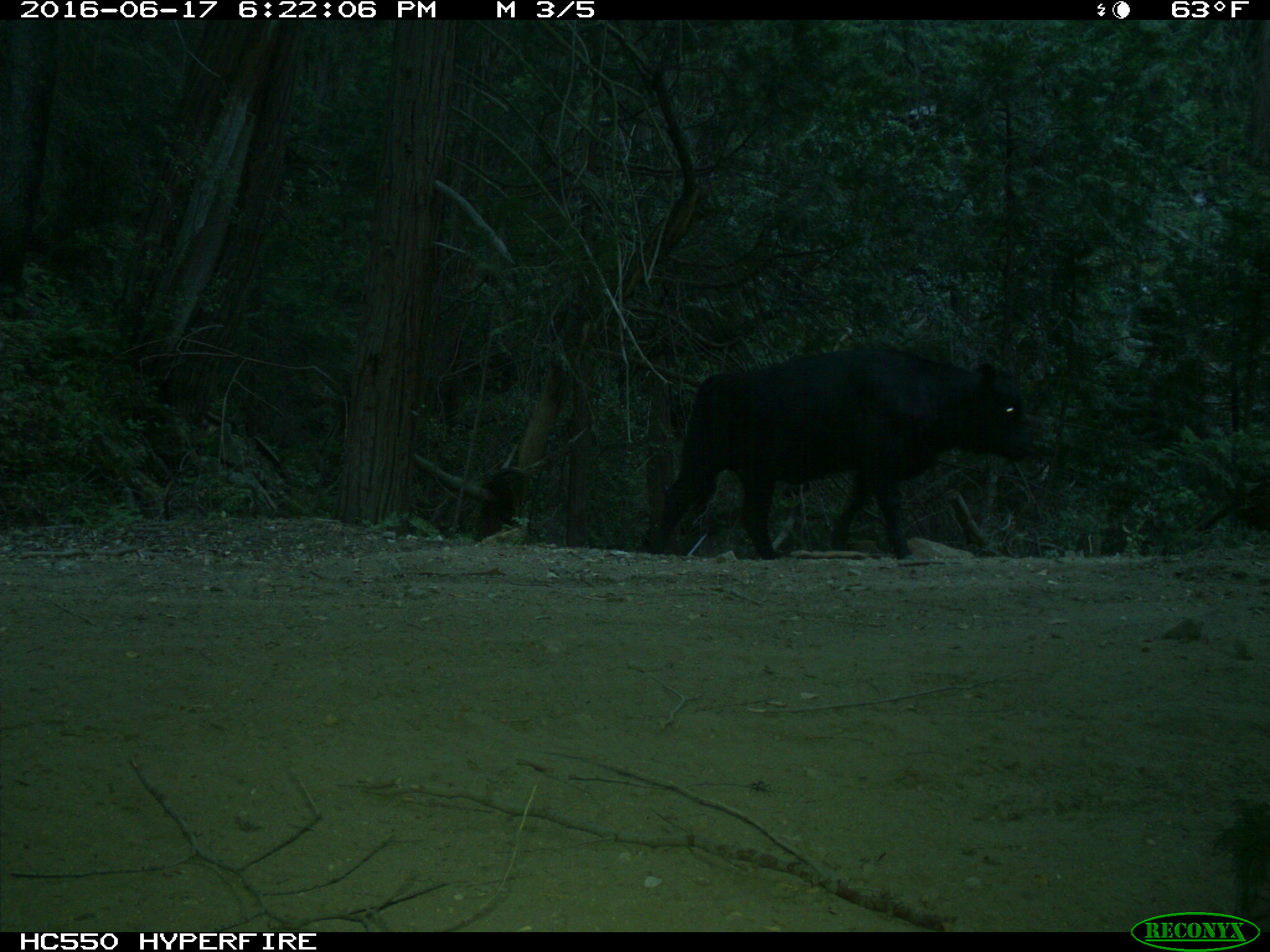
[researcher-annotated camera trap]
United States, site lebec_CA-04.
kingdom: Animalia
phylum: Chordata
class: Mammalia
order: Artiodactyla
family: Bovidae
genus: Bos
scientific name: Bos taurus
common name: domestic cow